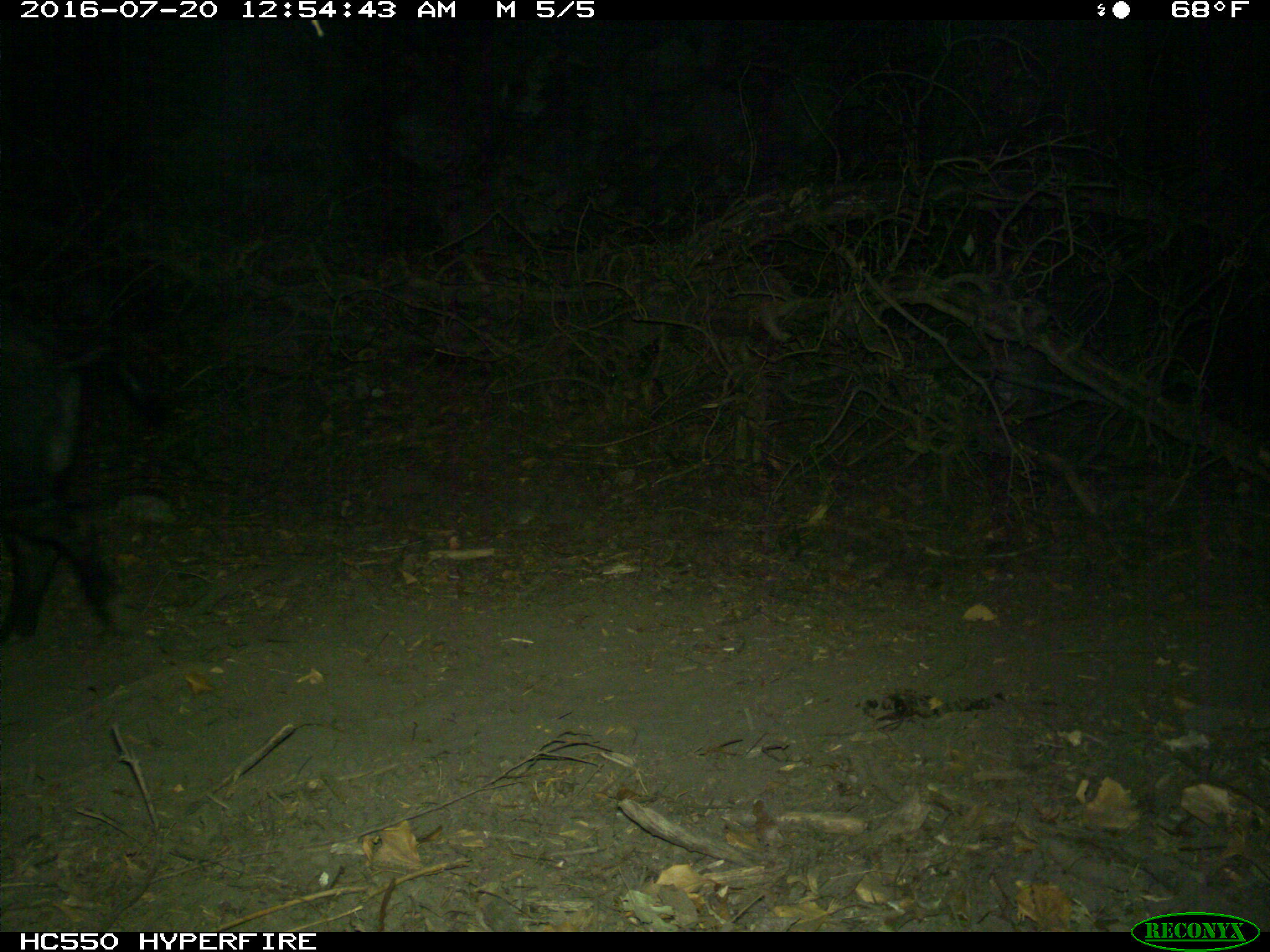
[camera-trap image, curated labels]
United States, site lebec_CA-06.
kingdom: Animalia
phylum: Chordata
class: Mammalia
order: Artiodactyla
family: Suidae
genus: Sus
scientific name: Sus scrofa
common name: wild boar